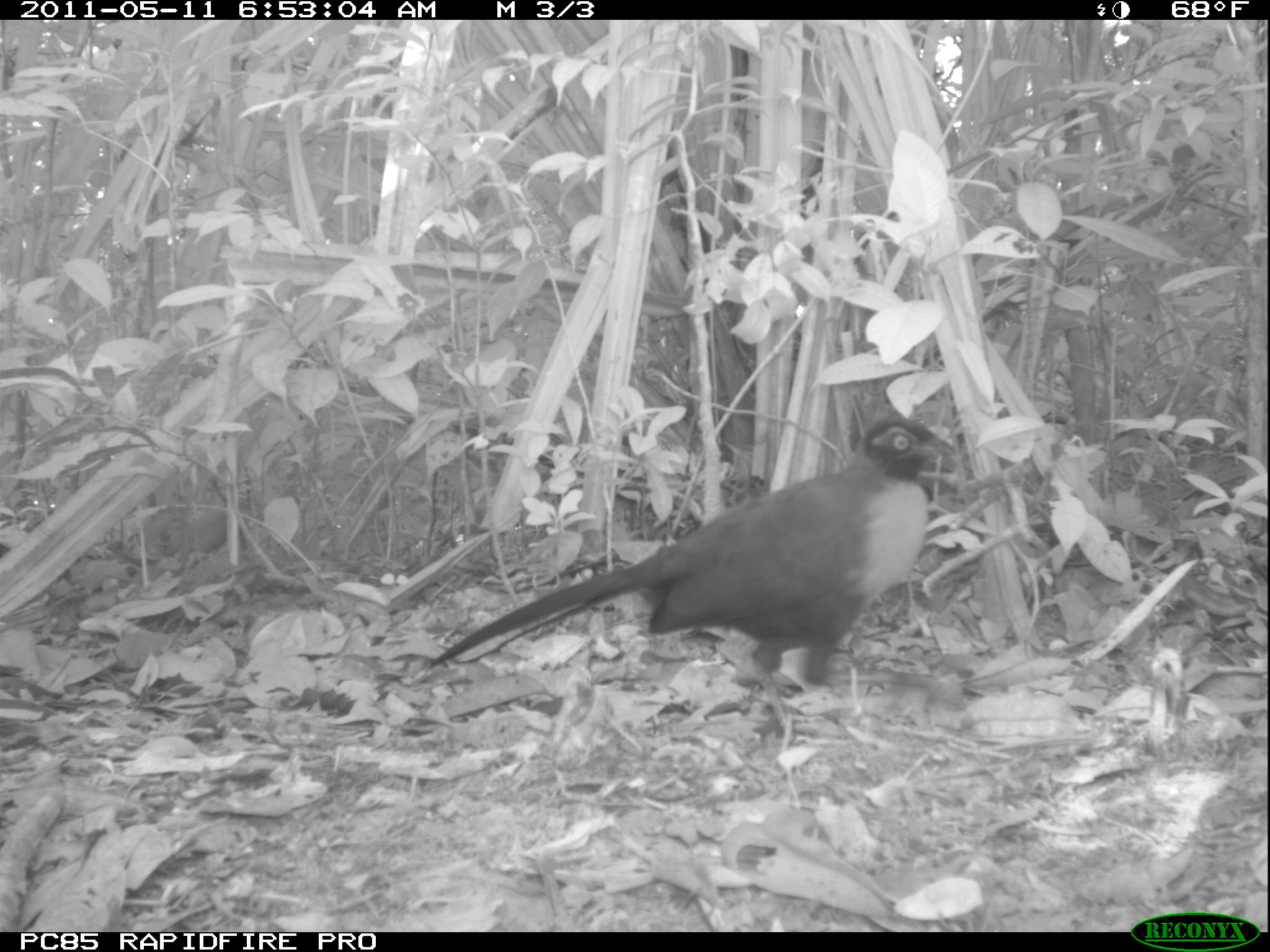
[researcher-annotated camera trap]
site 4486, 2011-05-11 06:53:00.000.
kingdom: Animalia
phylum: Chordata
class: Aves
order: Cuculiformes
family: Cuculidae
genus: Coua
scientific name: Coua serriana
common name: red-breasted coua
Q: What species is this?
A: Coua serriana (red-breasted coua).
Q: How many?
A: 1.